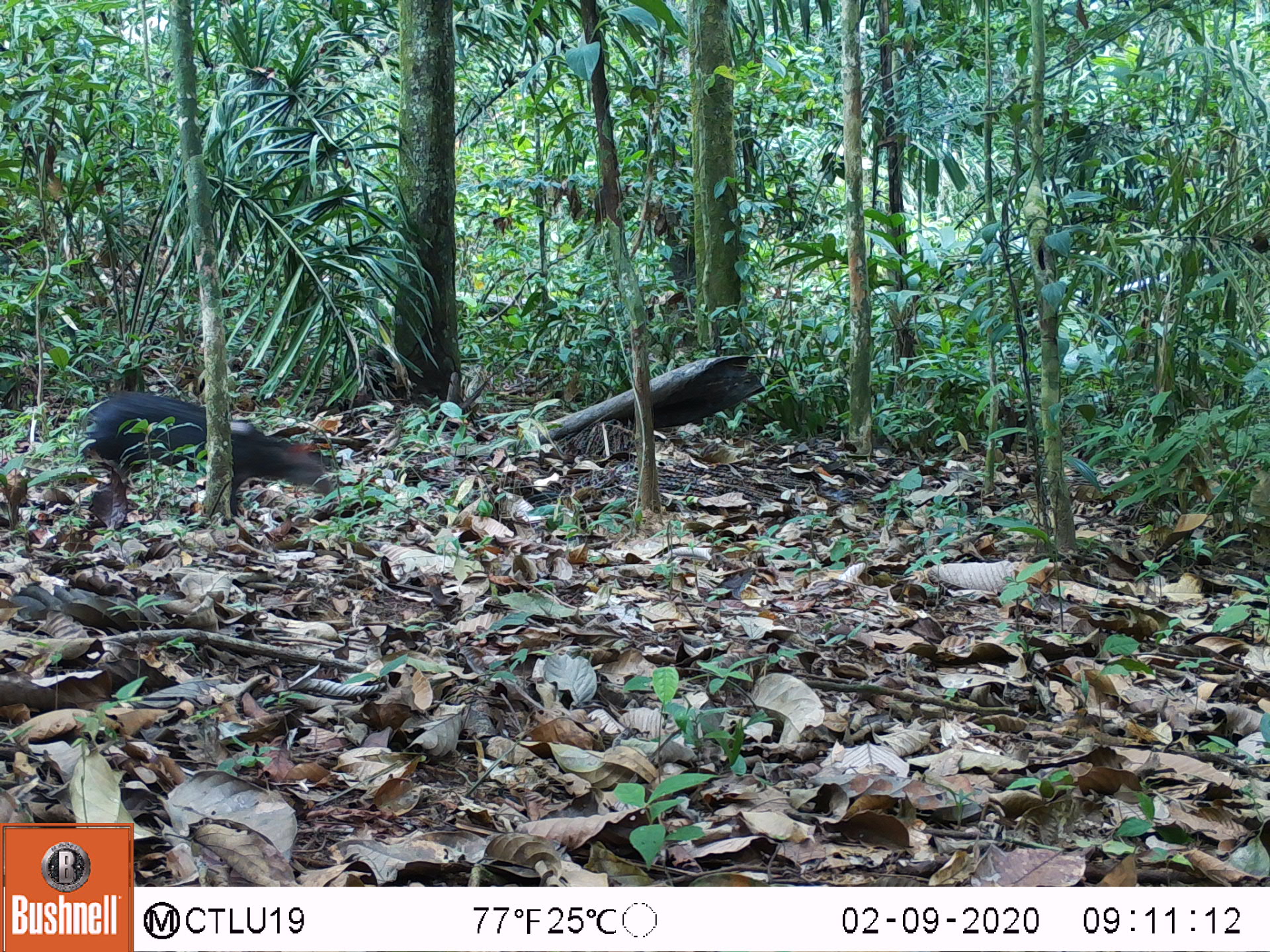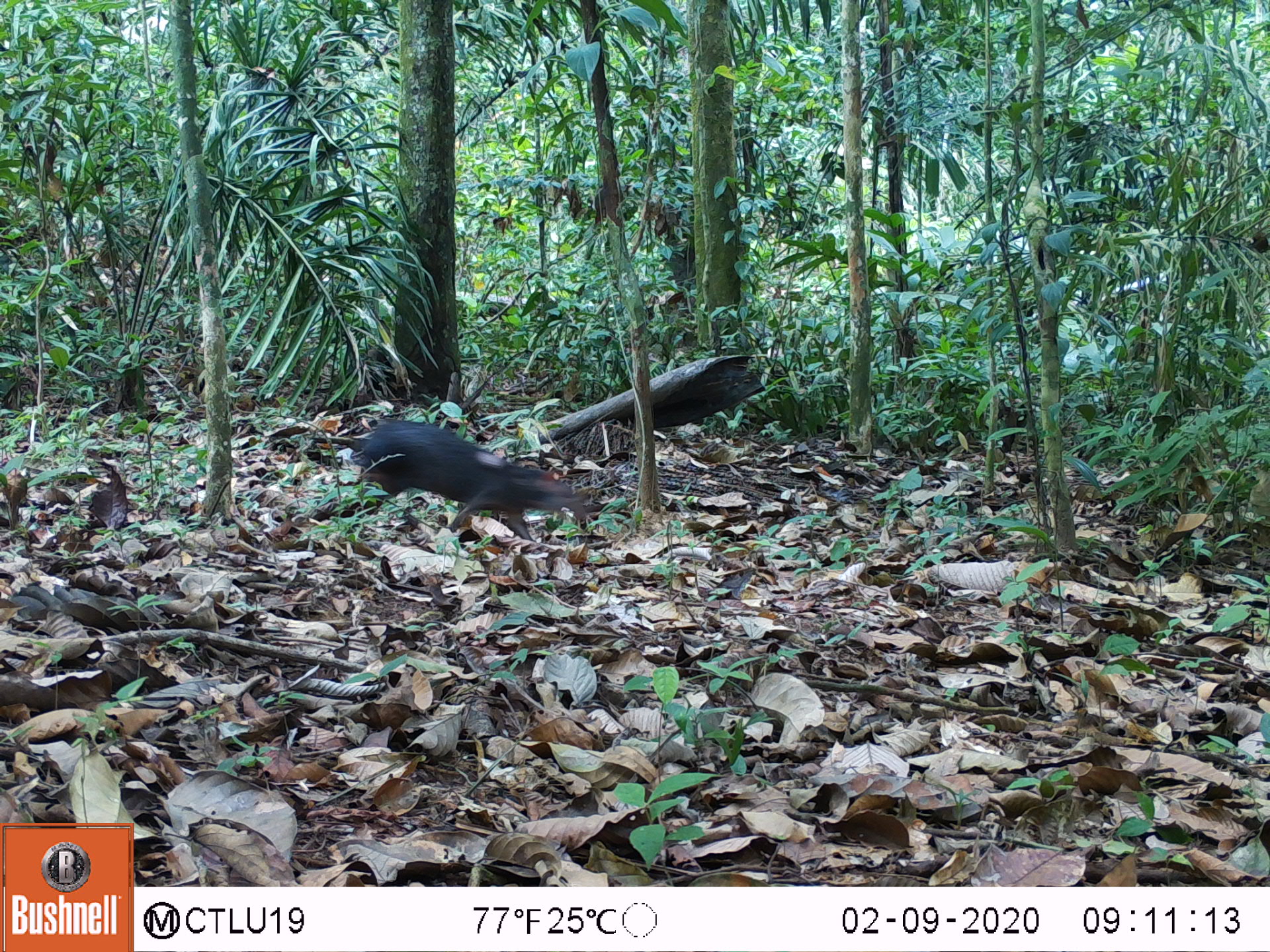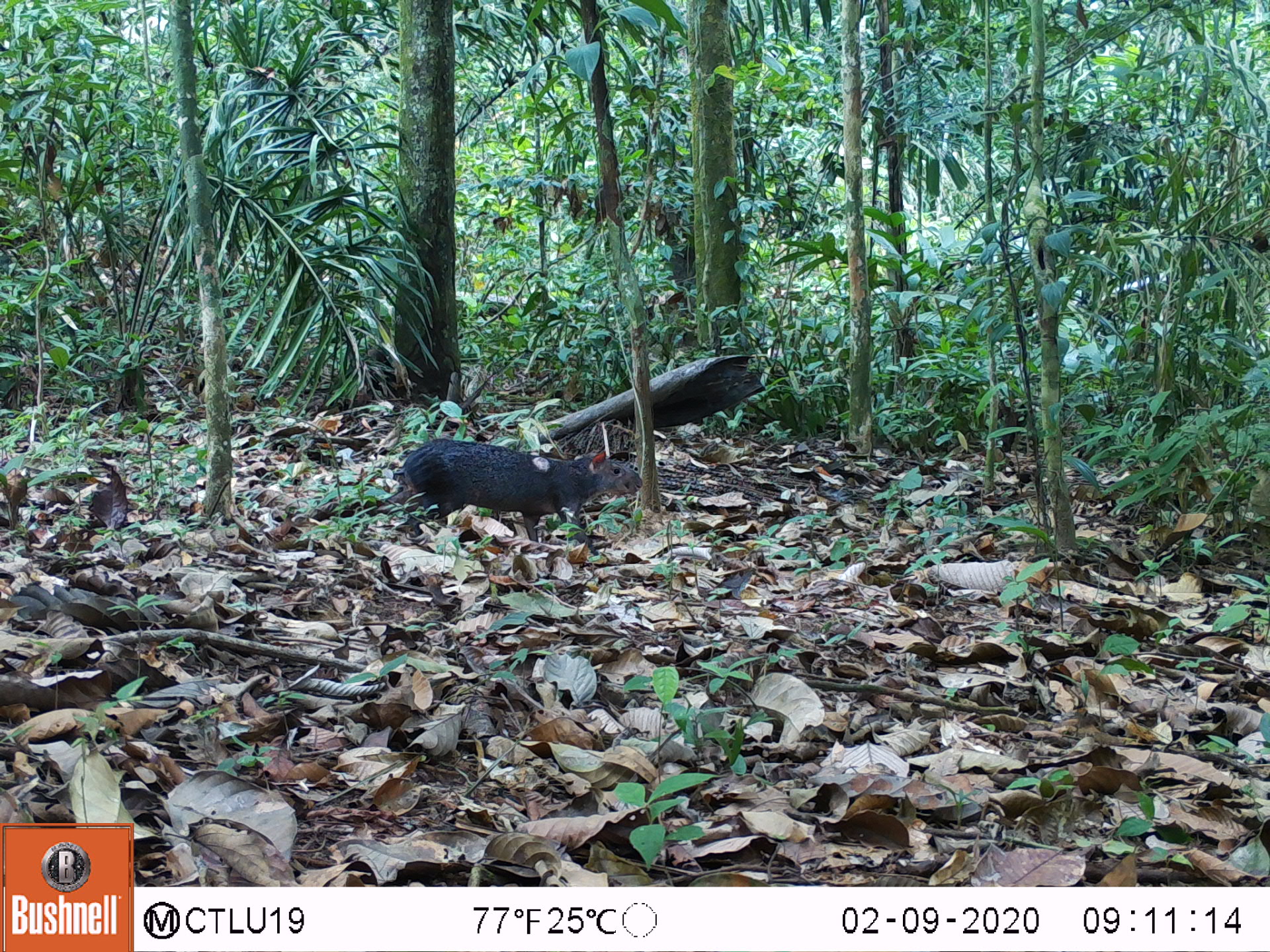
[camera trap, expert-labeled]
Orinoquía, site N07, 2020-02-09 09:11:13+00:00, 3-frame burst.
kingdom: Animalia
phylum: Chordata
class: Mammalia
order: Rodentia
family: Dasyproctidae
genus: Dasyprocta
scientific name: Dasyprocta fuliginosa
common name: black agouti